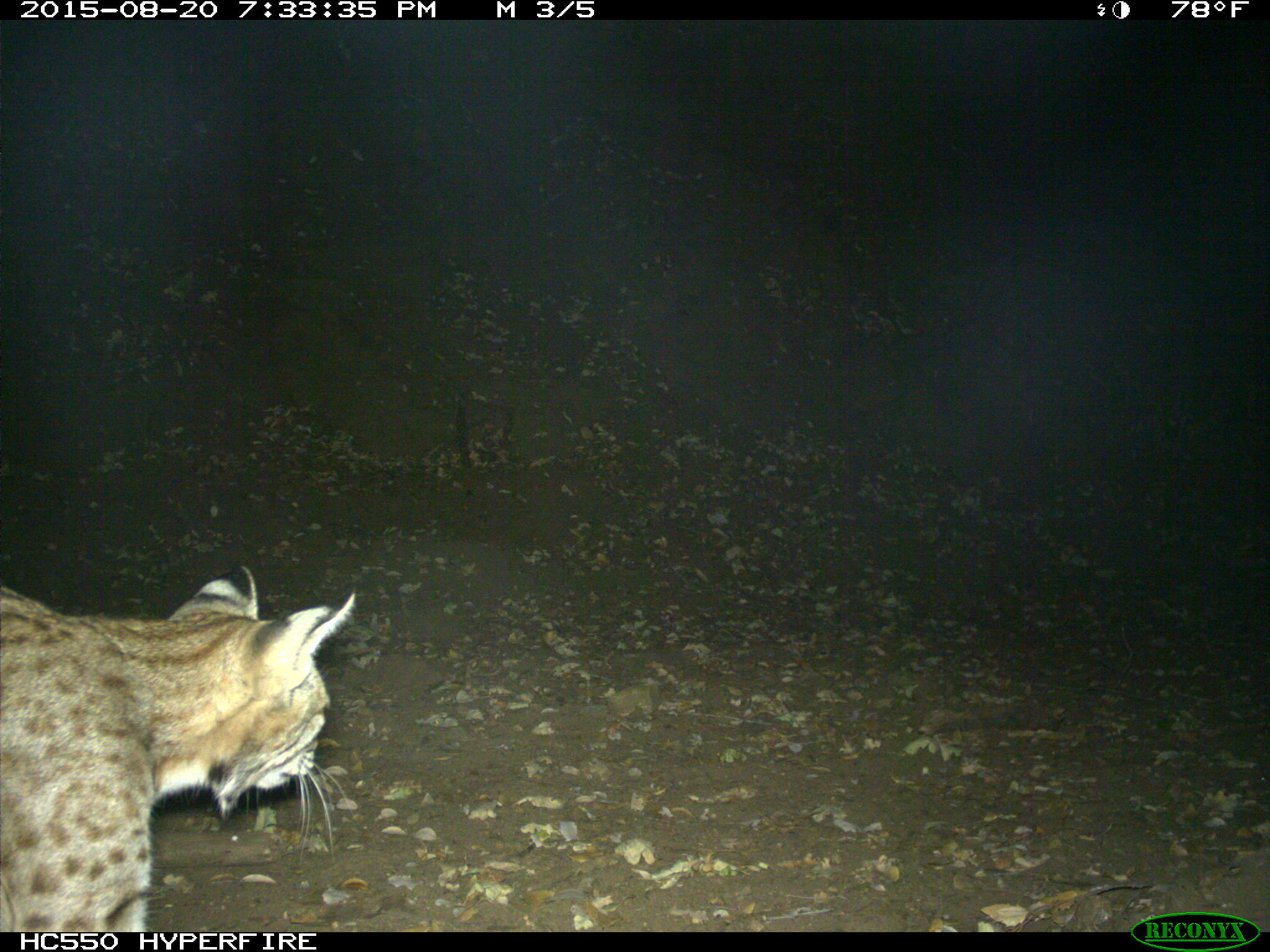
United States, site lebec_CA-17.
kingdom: Animalia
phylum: Chordata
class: Mammalia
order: Carnivora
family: Felidae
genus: Lynx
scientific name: Lynx rufus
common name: bobcat